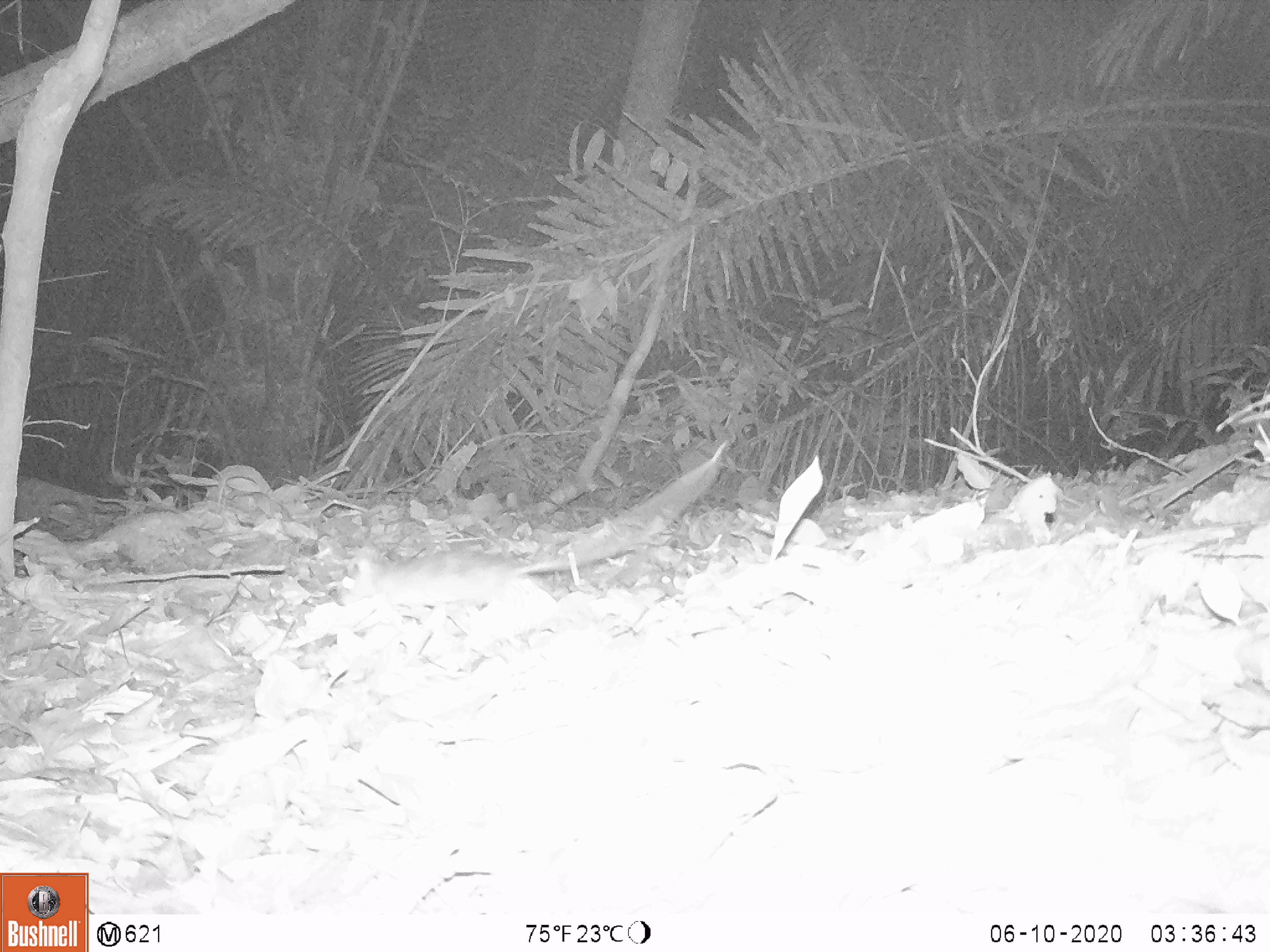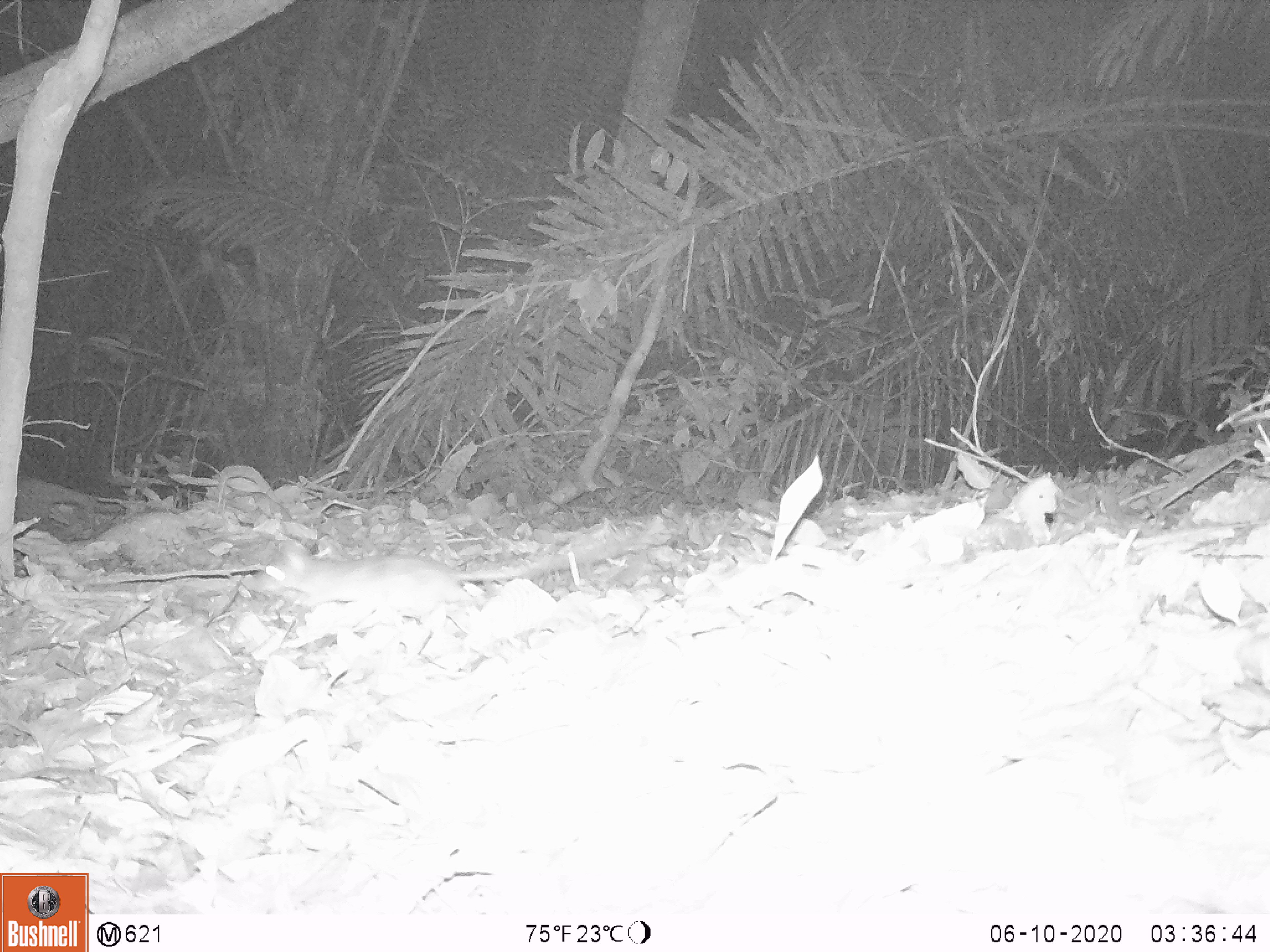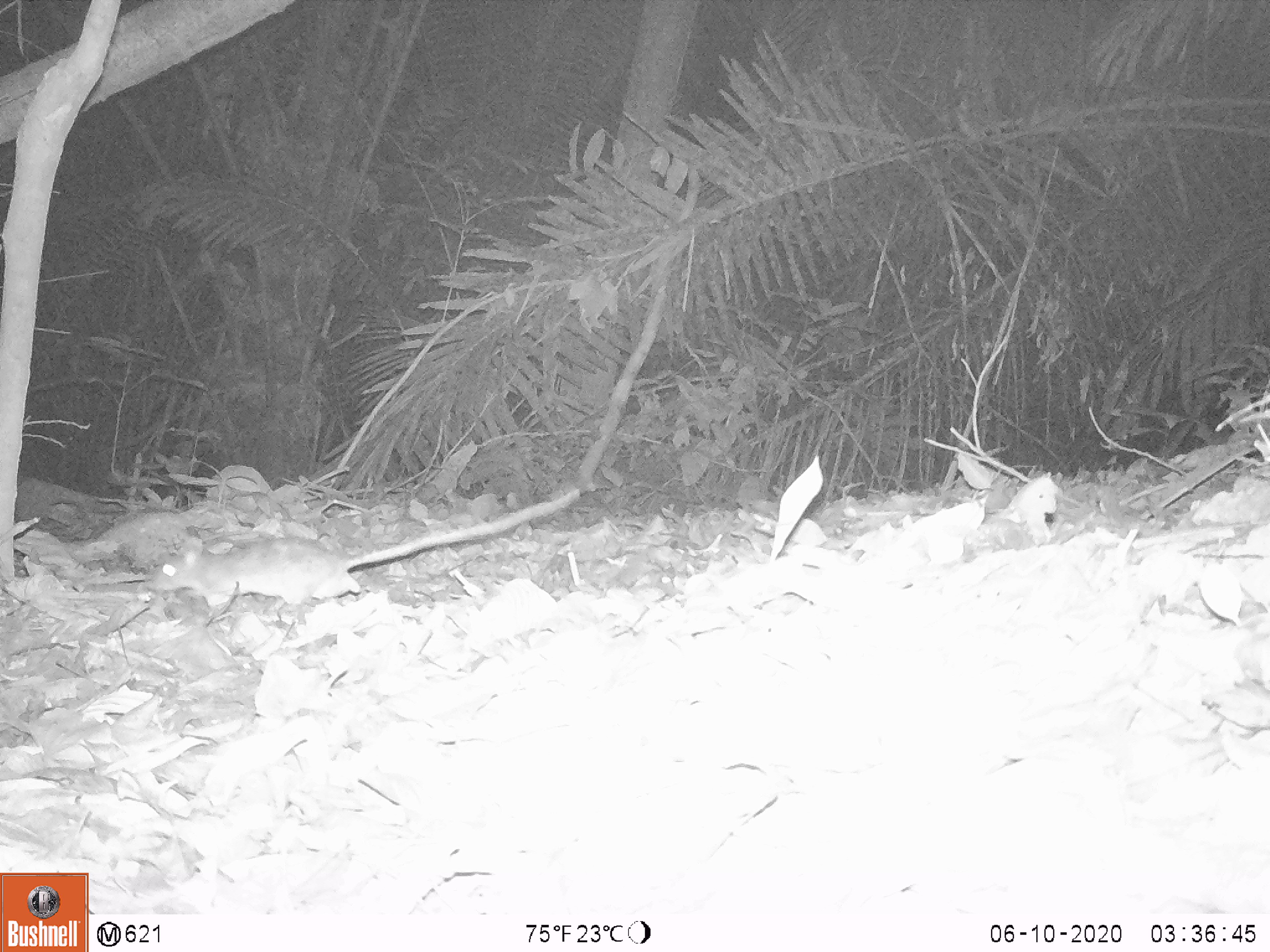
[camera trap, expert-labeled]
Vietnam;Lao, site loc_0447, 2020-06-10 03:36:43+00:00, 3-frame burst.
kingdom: Animalia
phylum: Chordata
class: Mammalia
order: Rodentia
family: Muridae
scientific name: Muridae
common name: old-world mice and rats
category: unidentified murid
Unidentified murid (old-world mice and rats) (Muridae). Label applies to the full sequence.